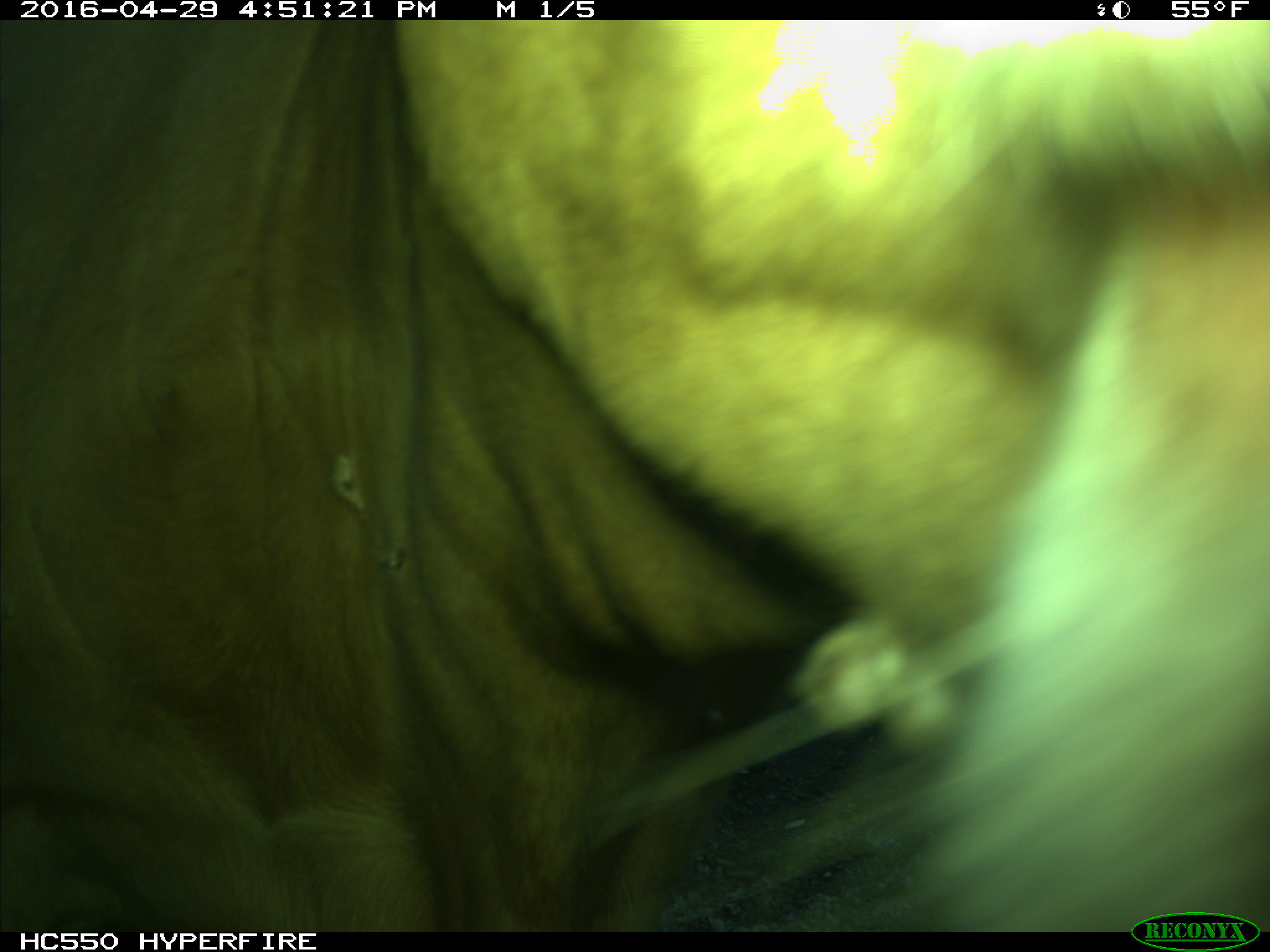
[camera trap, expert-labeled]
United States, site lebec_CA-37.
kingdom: Animalia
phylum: Chordata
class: Mammalia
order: Artiodactyla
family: Bovidae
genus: Bos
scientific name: Bos taurus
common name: domestic cow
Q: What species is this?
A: Bos taurus (domestic cow).